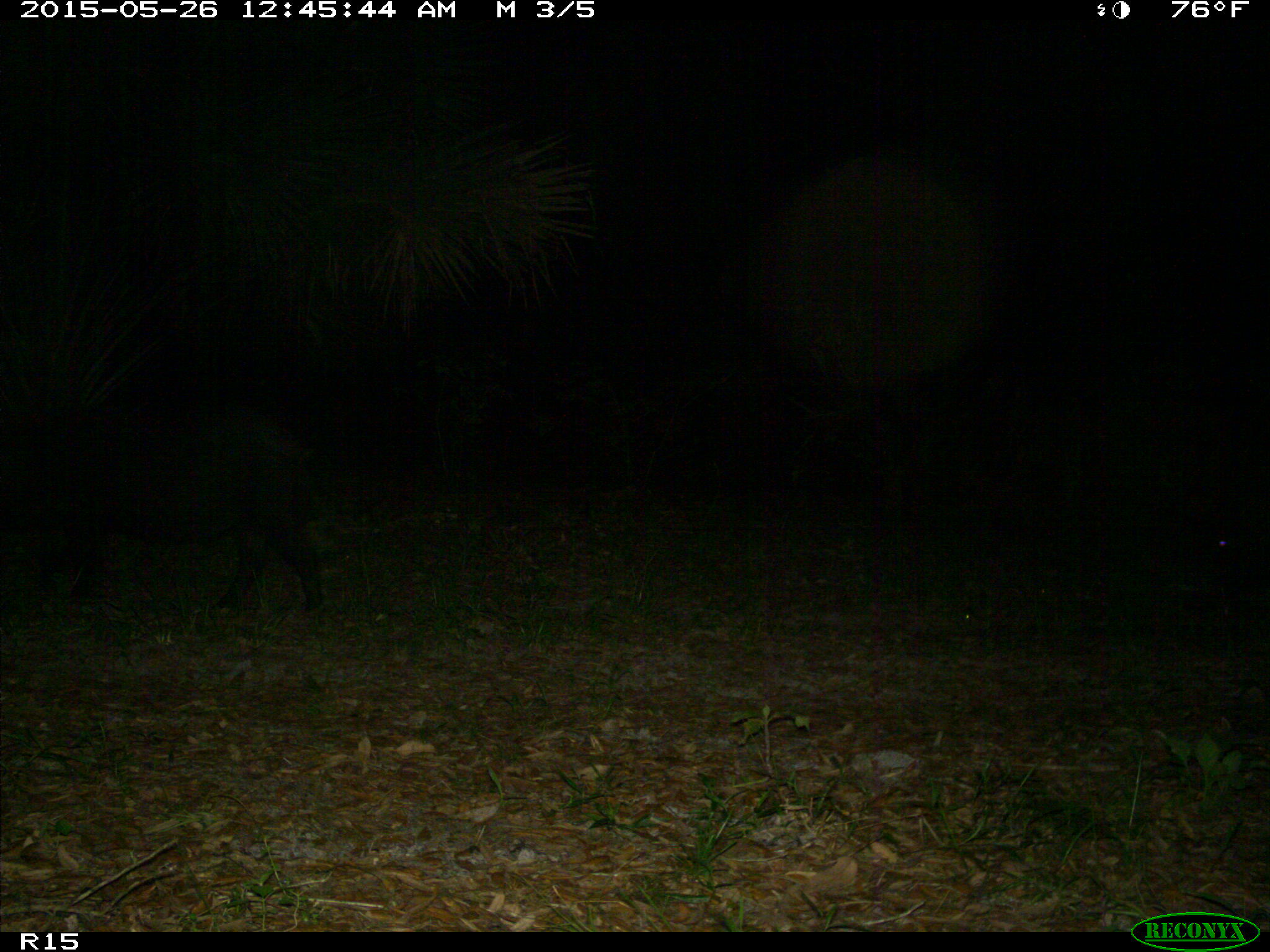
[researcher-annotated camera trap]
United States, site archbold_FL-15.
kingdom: Animalia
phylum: Chordata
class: Mammalia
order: Artiodactyla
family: Suidae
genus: Sus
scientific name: Sus scrofa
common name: wild boar